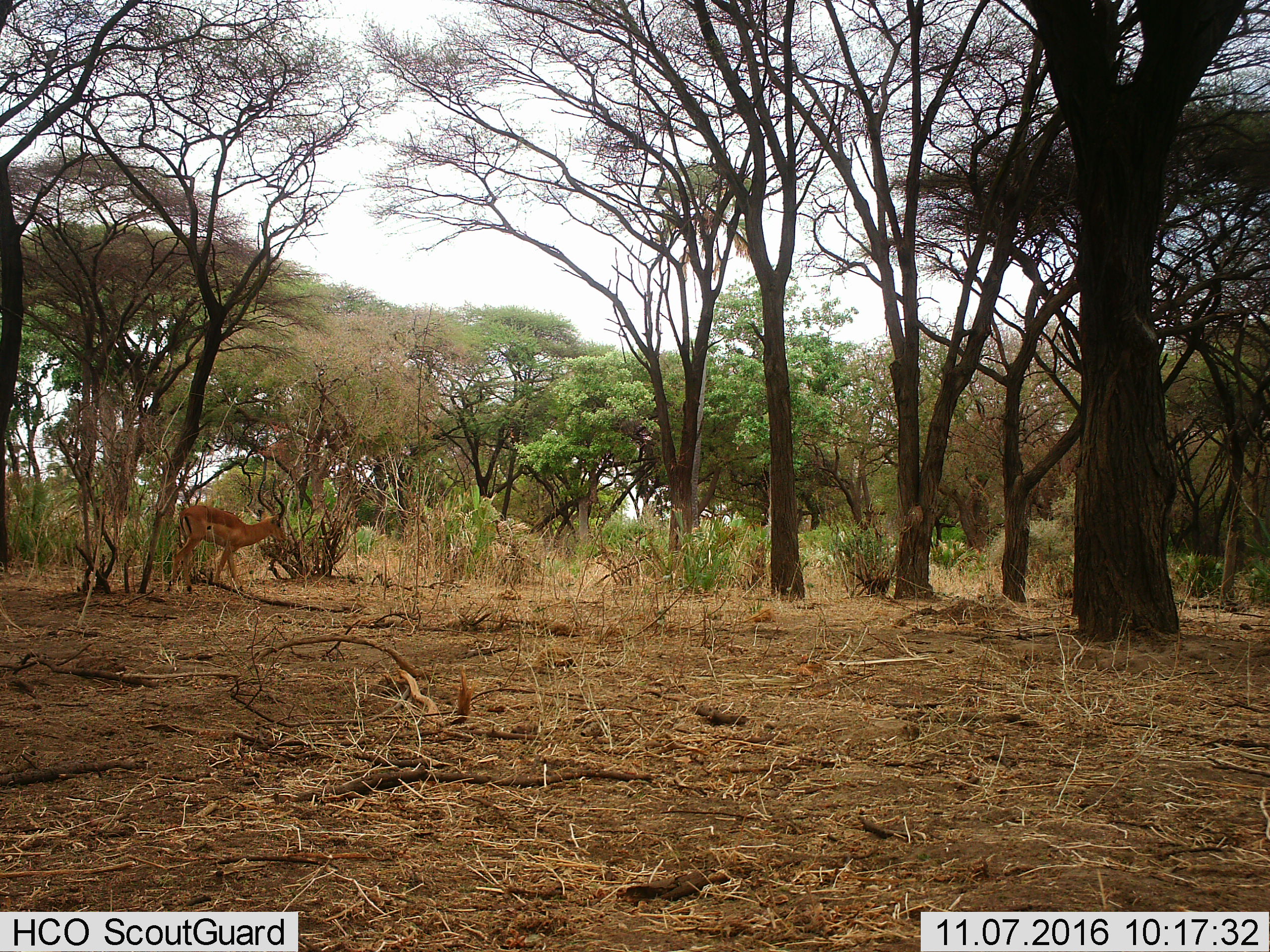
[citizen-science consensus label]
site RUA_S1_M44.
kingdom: Animalia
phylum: Chordata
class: Mammalia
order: Artiodactyla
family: Bovidae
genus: Aepyceros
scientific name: Aepyceros melampus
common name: impala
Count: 1.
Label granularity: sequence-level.